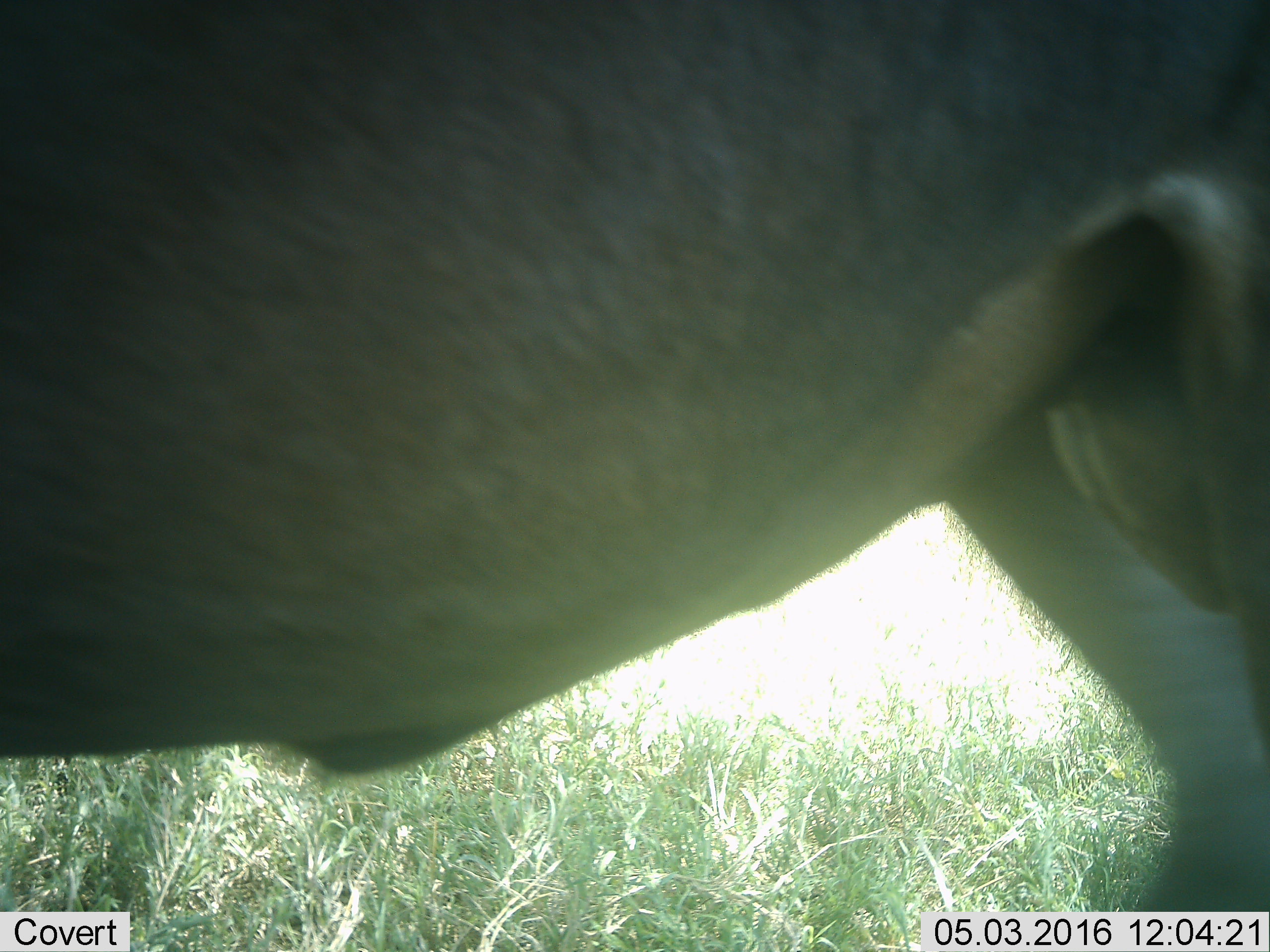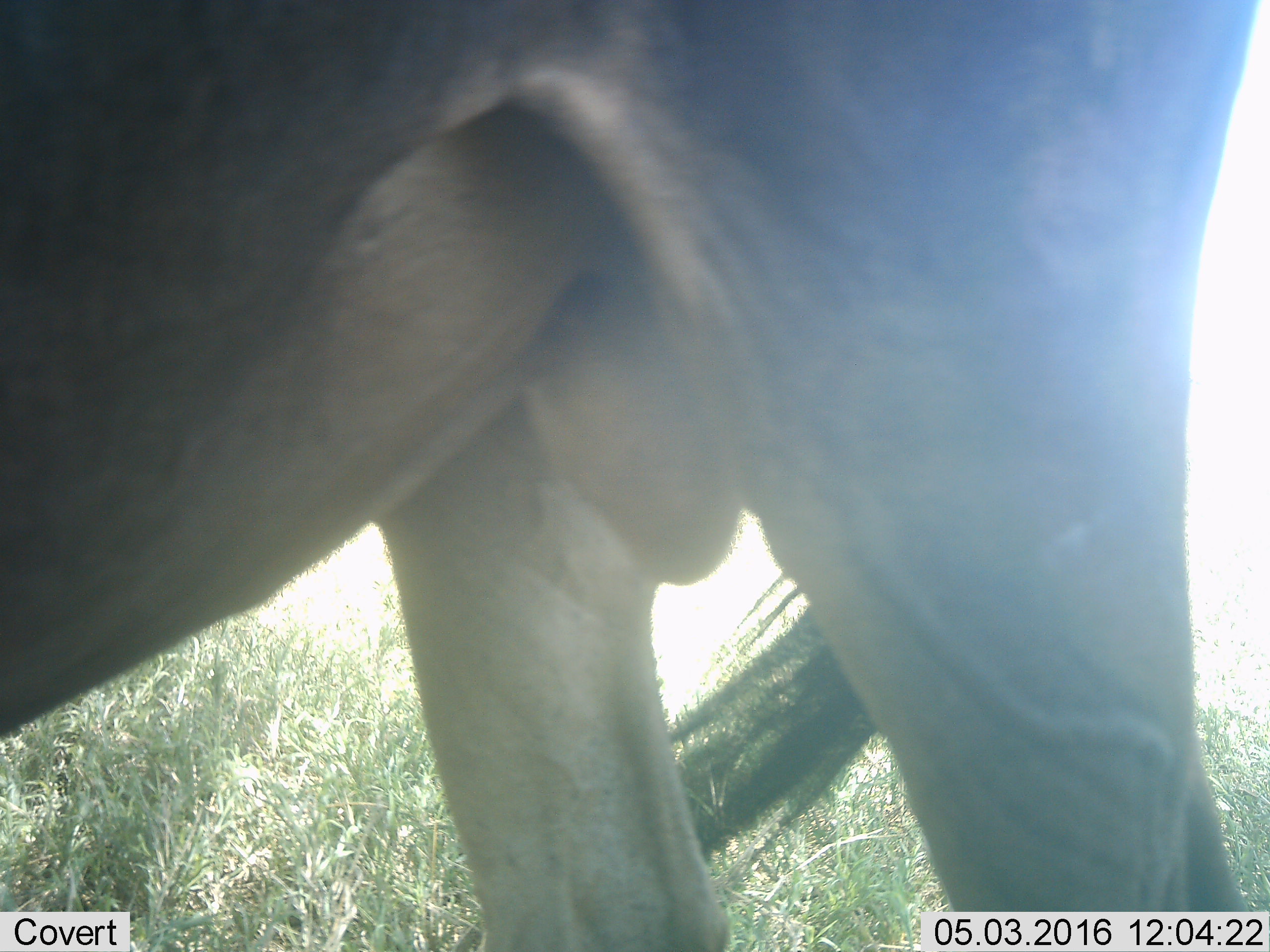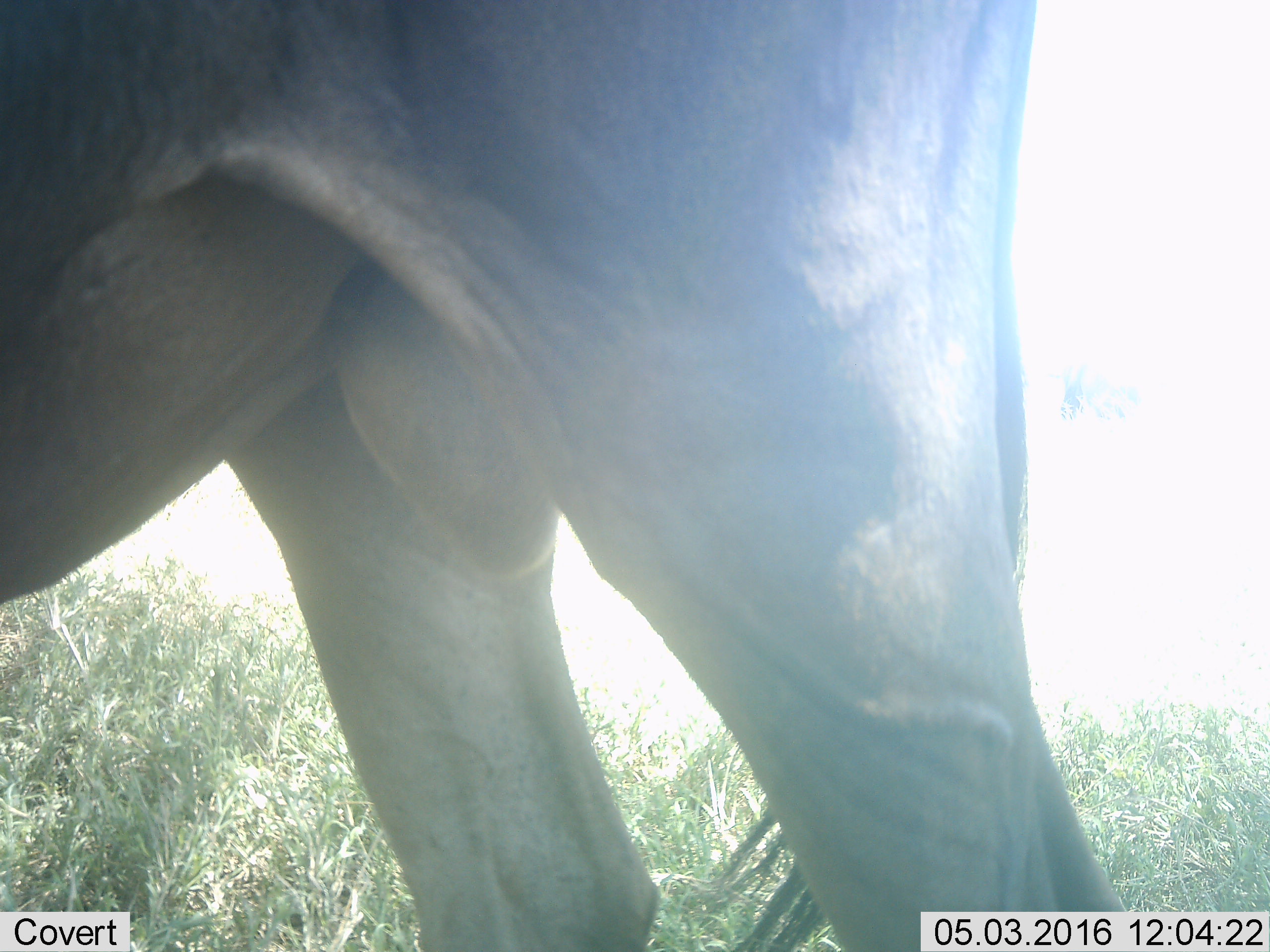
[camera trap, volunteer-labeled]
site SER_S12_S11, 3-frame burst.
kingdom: Animalia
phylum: Chordata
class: Mammalia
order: Artiodactyla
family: Bovidae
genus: Connochaetes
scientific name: Connochaetes taurinus taurinus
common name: blue wildebeest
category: wildebeestblue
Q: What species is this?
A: Wildebeestblue (blue wildebeest) (Connochaetes taurinus taurinus).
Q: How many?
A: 1.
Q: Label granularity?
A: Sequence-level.